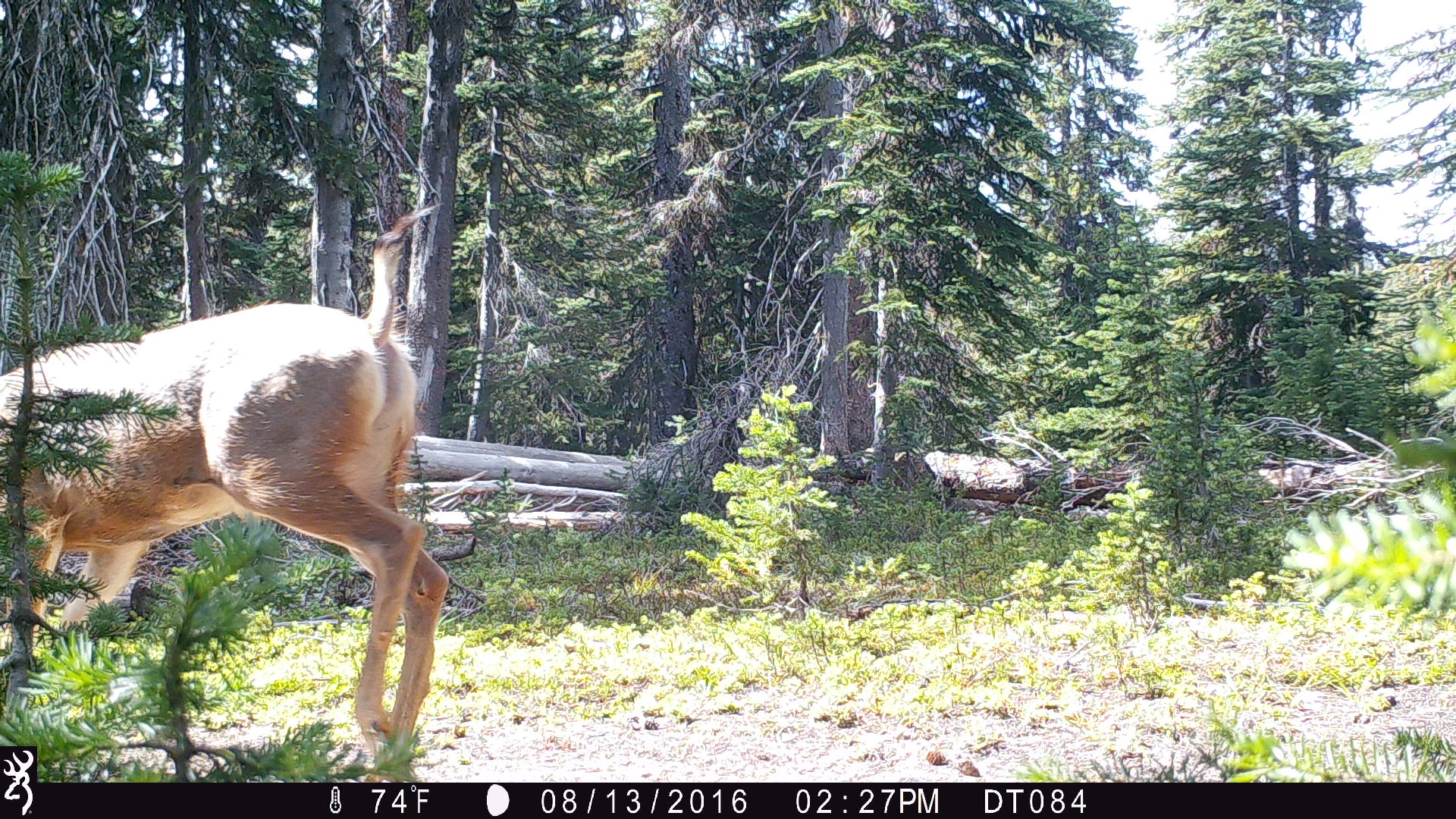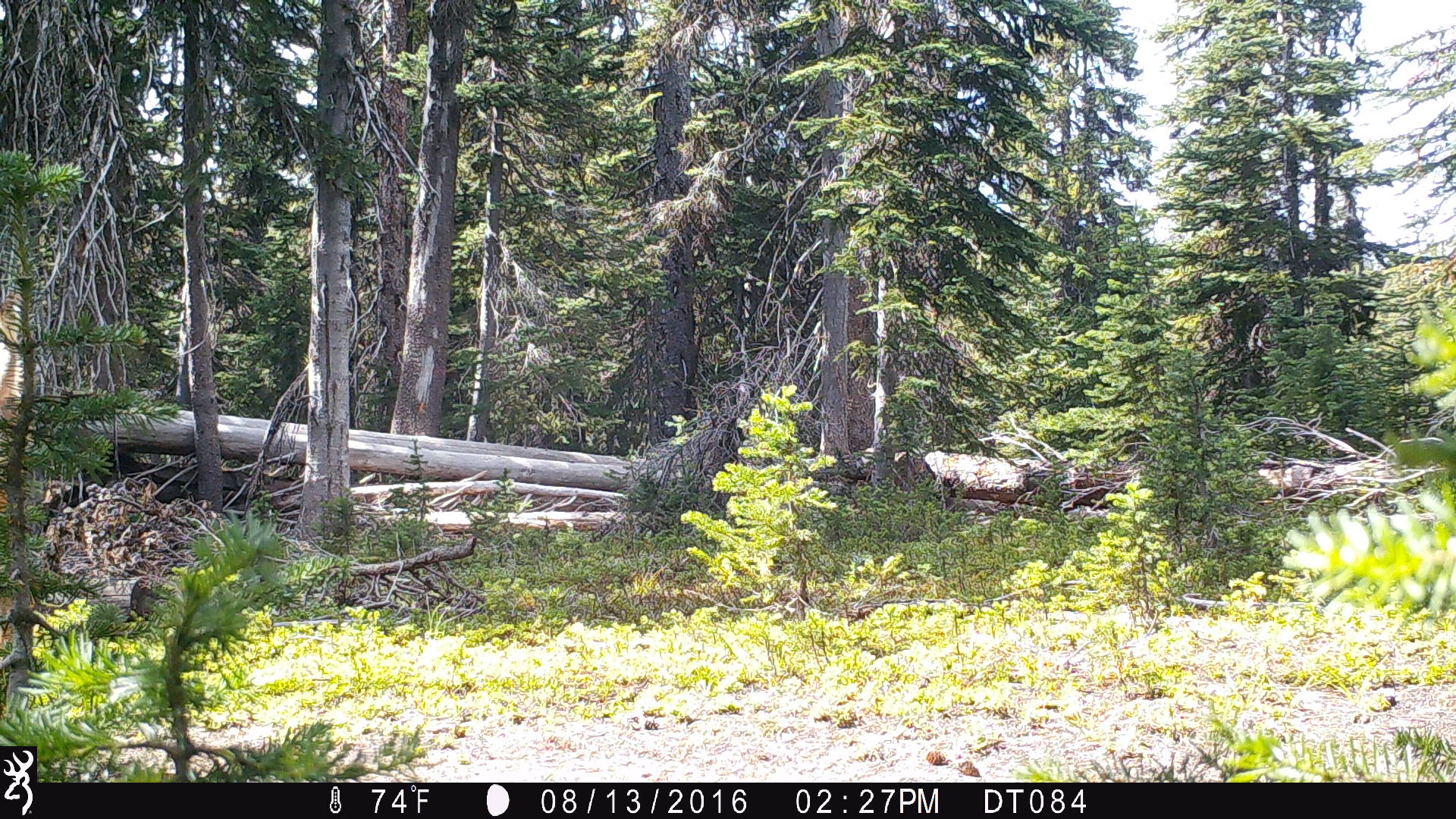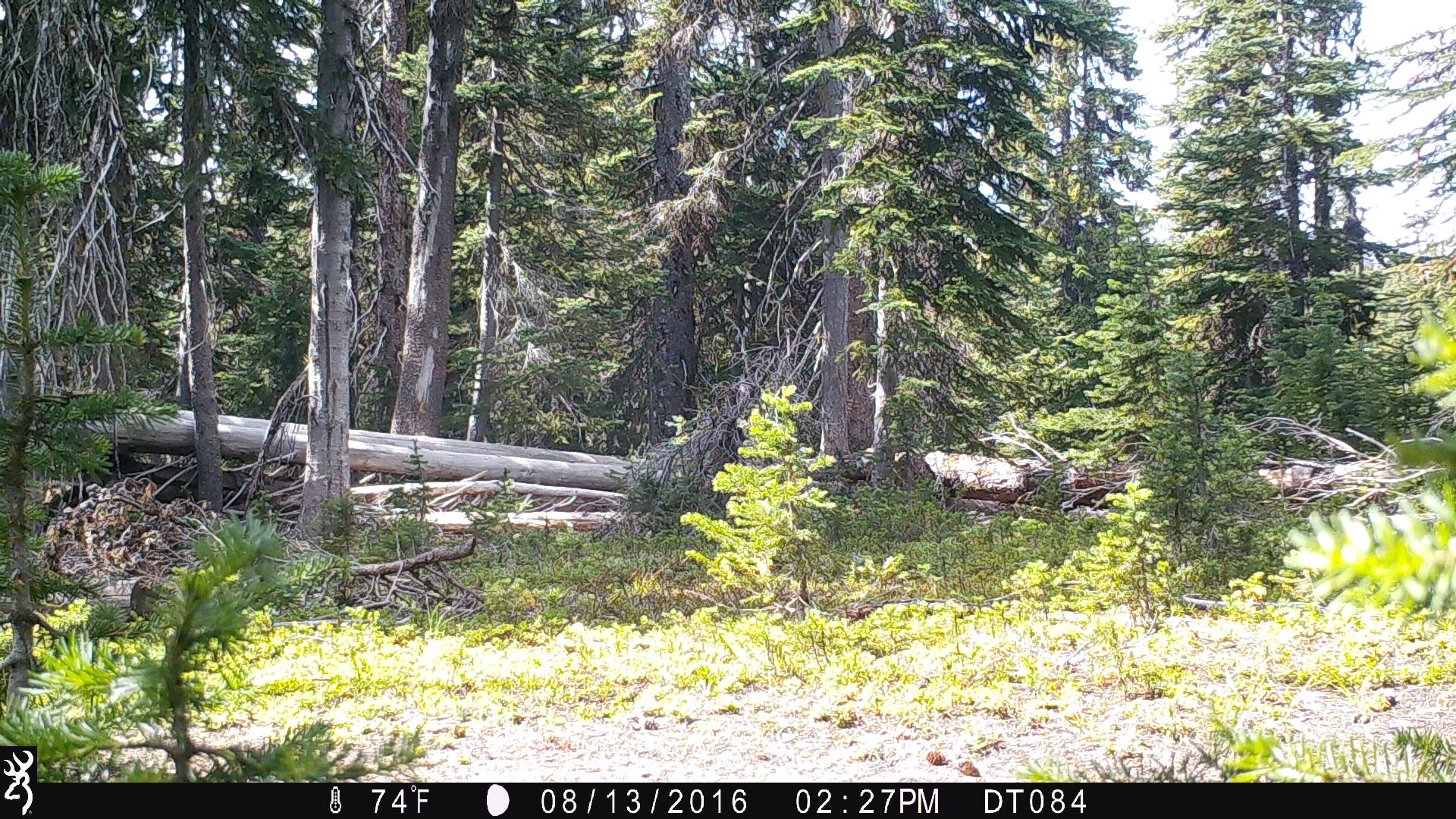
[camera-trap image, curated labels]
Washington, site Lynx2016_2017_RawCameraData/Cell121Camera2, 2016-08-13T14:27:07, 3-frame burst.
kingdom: Animalia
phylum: Chordata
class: Mammalia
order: Artiodactyla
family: Cervidae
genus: Odocoileus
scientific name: Odocoileus hemionus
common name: mule deer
Odocoileus hemionus (mule deer). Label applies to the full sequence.